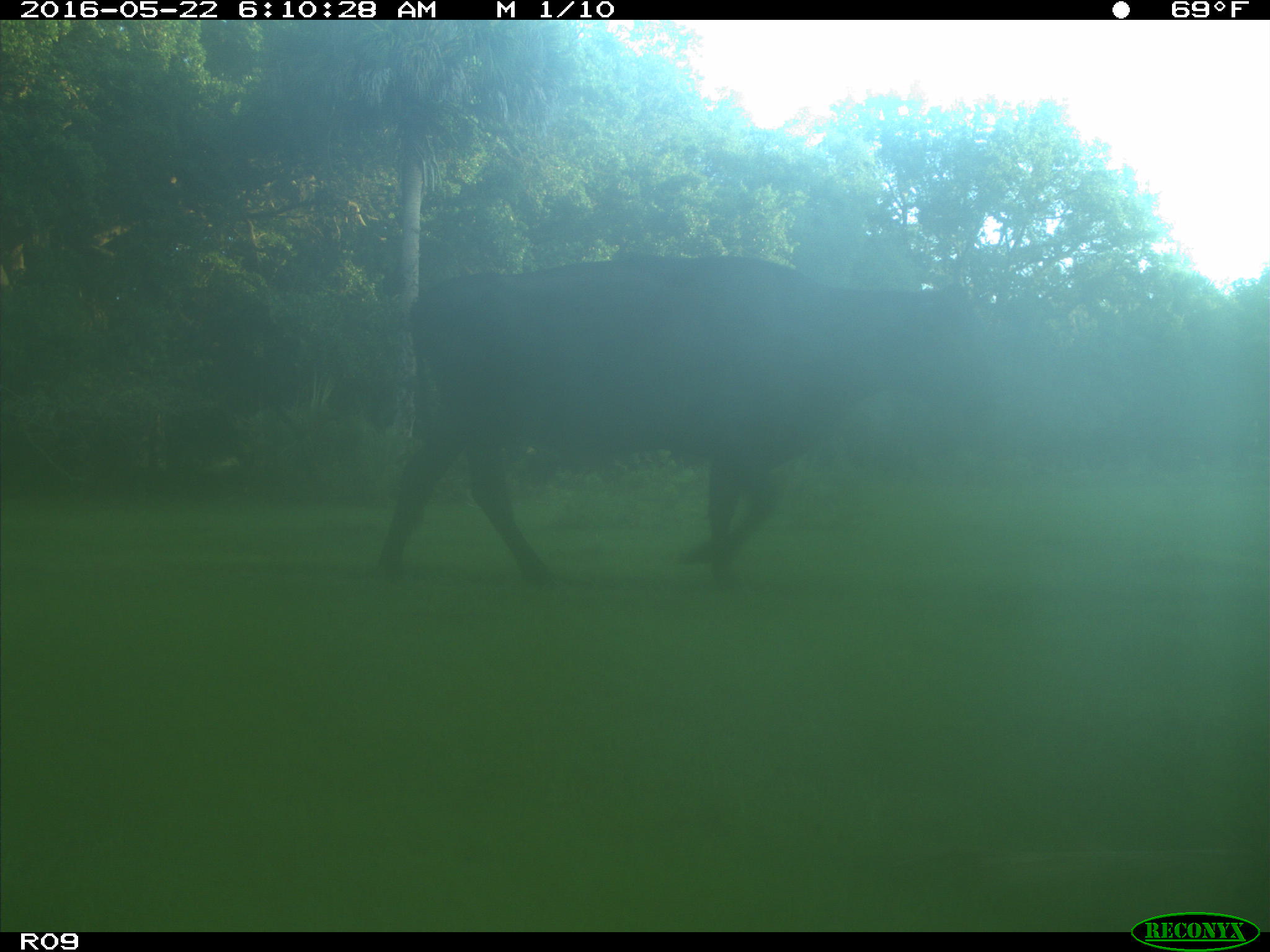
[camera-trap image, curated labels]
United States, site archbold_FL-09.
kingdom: Animalia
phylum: Chordata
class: Mammalia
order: Artiodactyla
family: Bovidae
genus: Bos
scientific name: Bos taurus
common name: domestic cow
Bos taurus (domestic cow).